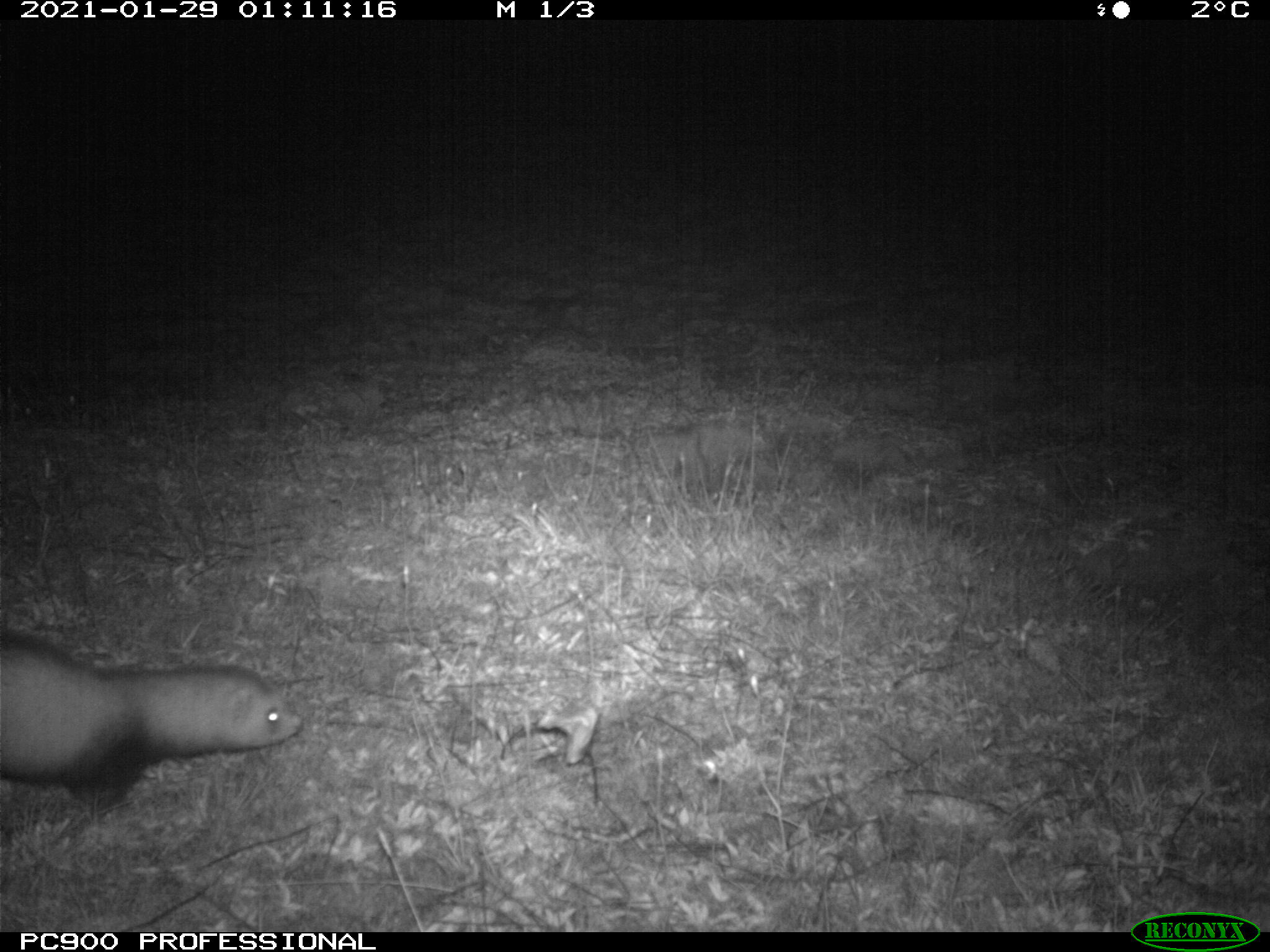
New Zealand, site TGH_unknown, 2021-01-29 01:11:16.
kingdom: Animalia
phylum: Chordata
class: Mammalia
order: Carnivora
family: Mustelidae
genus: Mustela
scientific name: Mustela furo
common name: ferret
Ferret (Mustela furo).